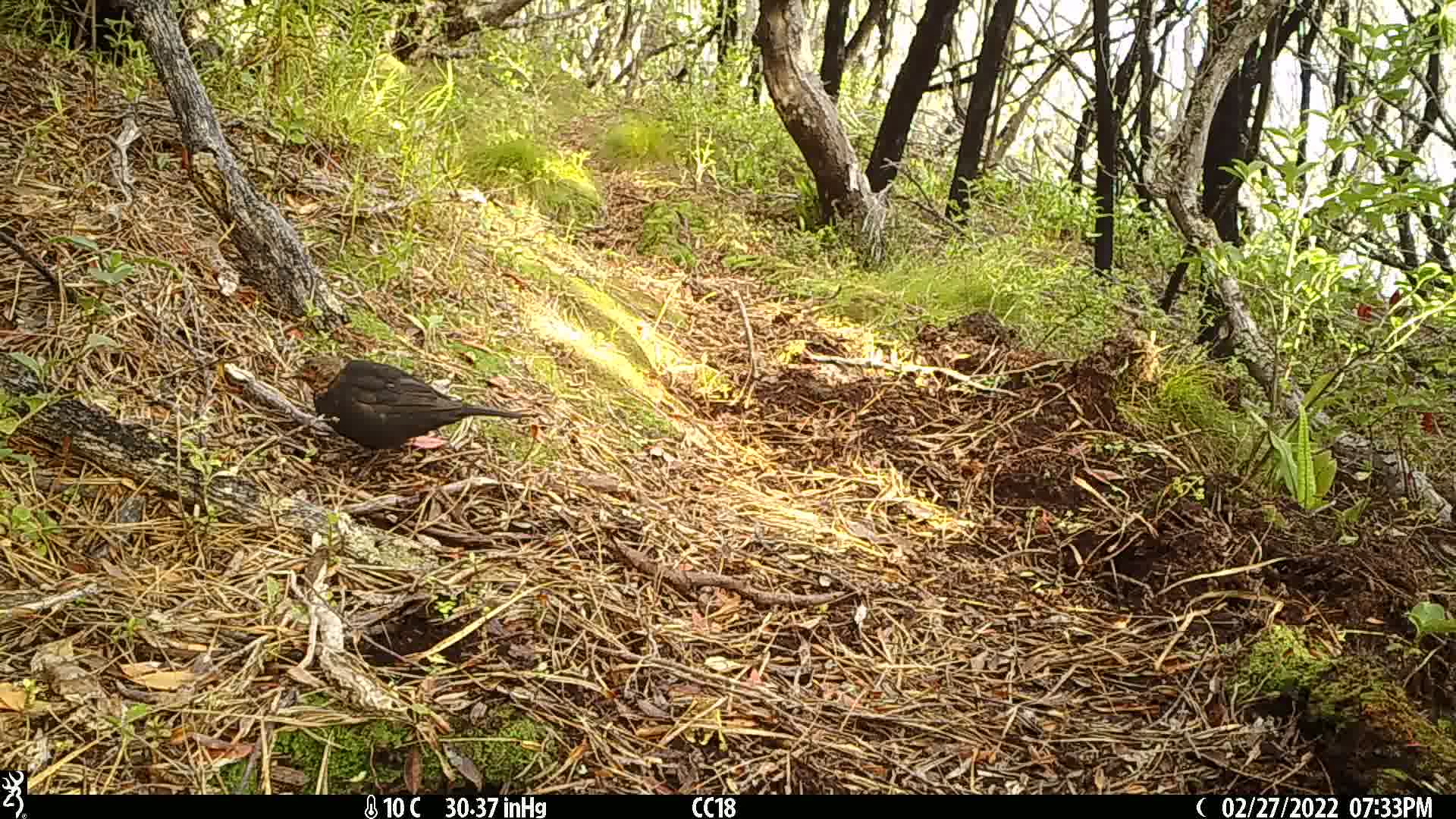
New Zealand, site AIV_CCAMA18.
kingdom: Animalia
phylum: Chordata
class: Aves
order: Passeriformes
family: Turdidae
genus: Turdus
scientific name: Turdus merula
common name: eurasian blackbird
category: blackbird